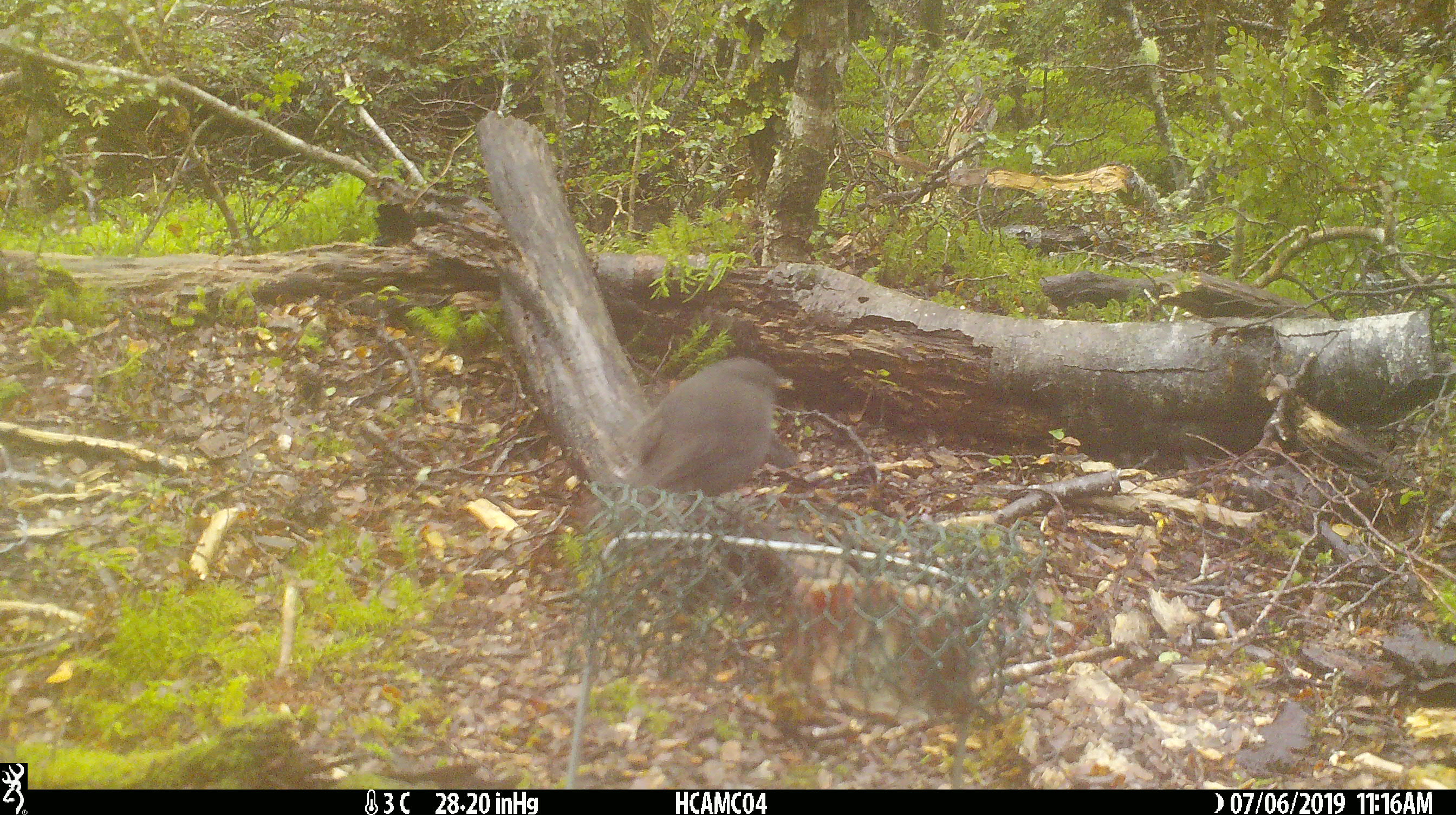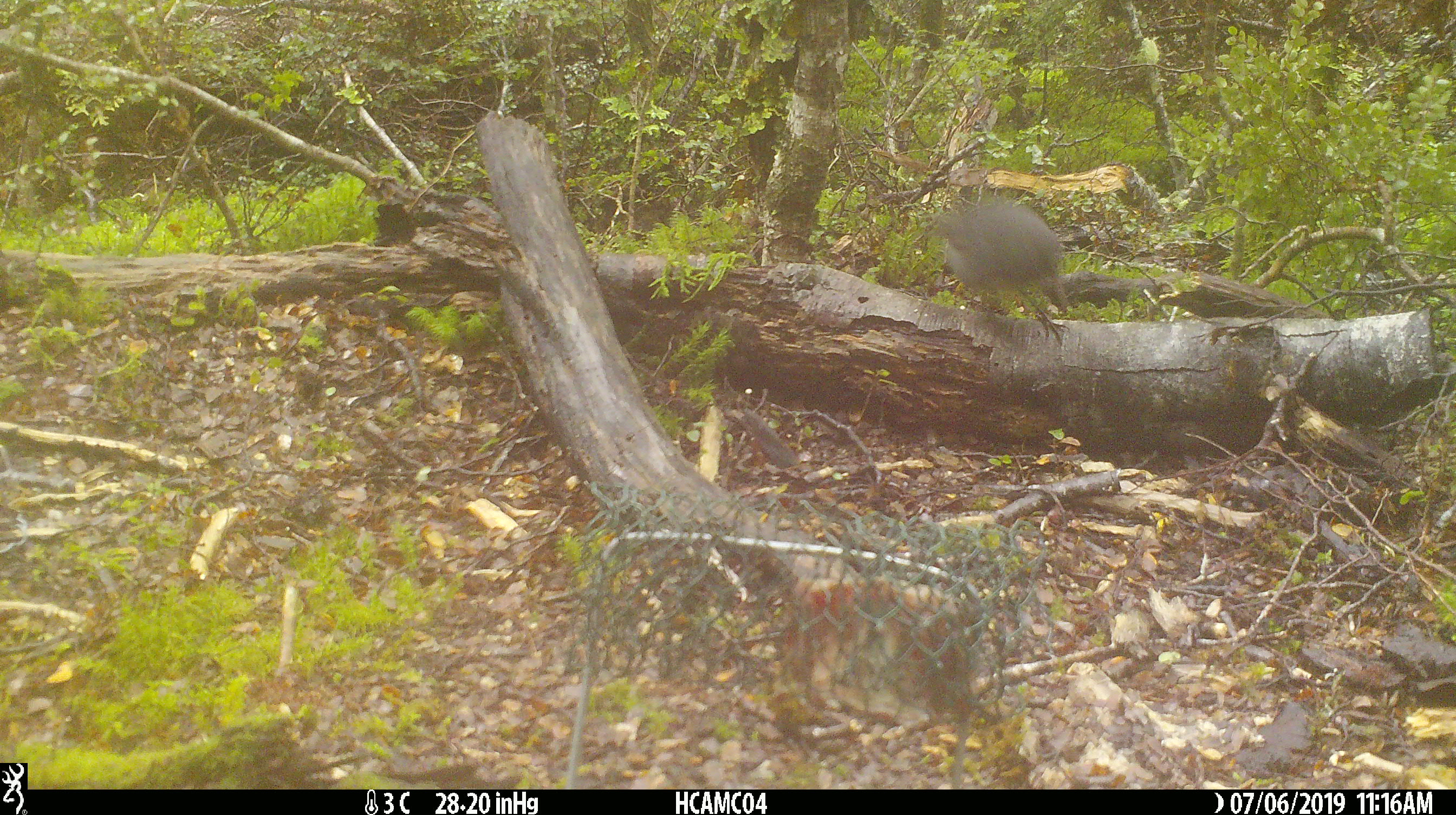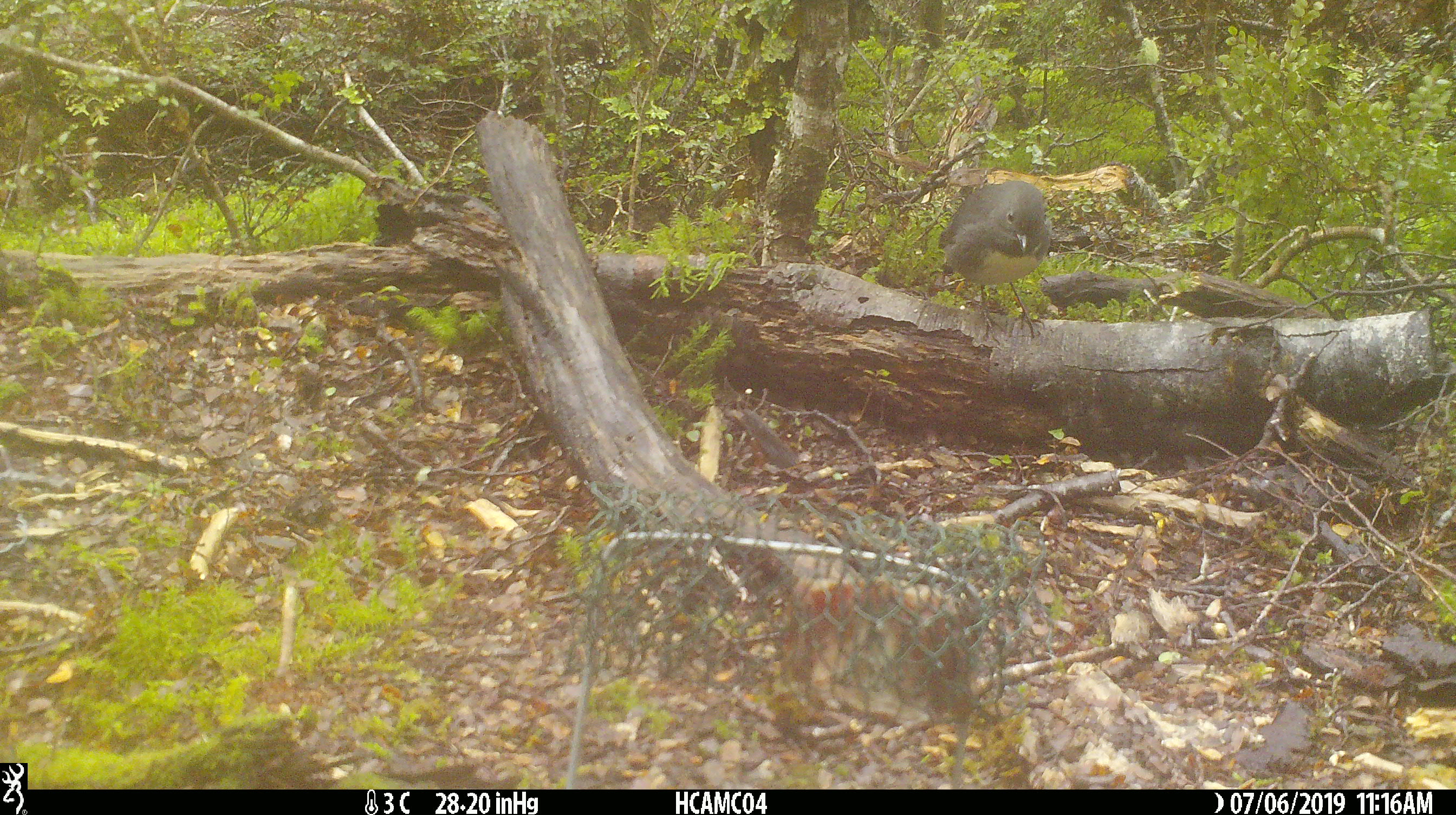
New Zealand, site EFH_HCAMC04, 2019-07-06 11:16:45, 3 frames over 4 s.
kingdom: Animalia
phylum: Chordata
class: Aves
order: Passeriformes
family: Petroicidae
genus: Petroica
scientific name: Petroica australis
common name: new zealand robin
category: robin